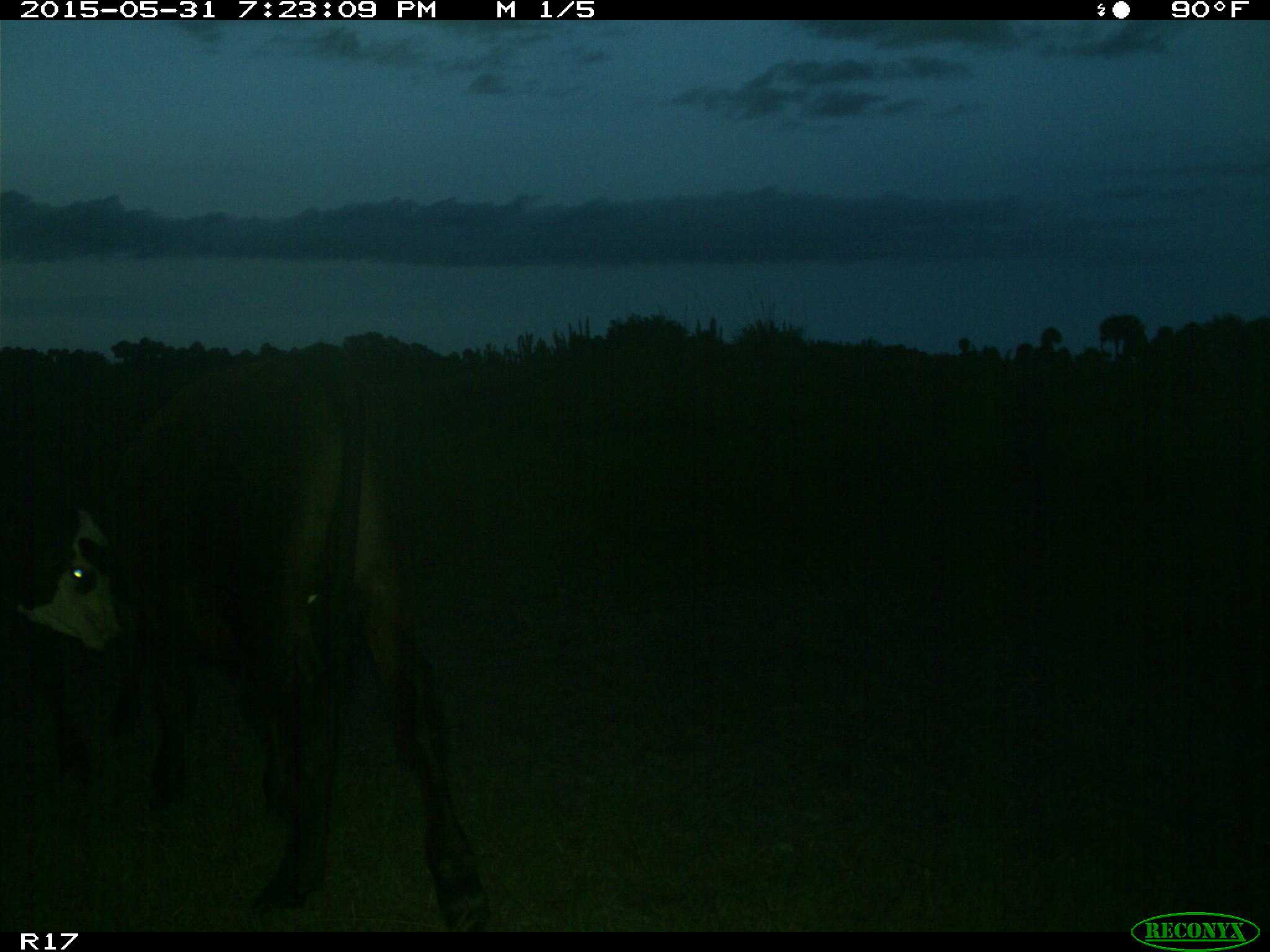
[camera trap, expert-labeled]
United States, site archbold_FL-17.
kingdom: Animalia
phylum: Chordata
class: Mammalia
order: Artiodactyla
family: Bovidae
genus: Bos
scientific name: Bos taurus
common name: domestic cow